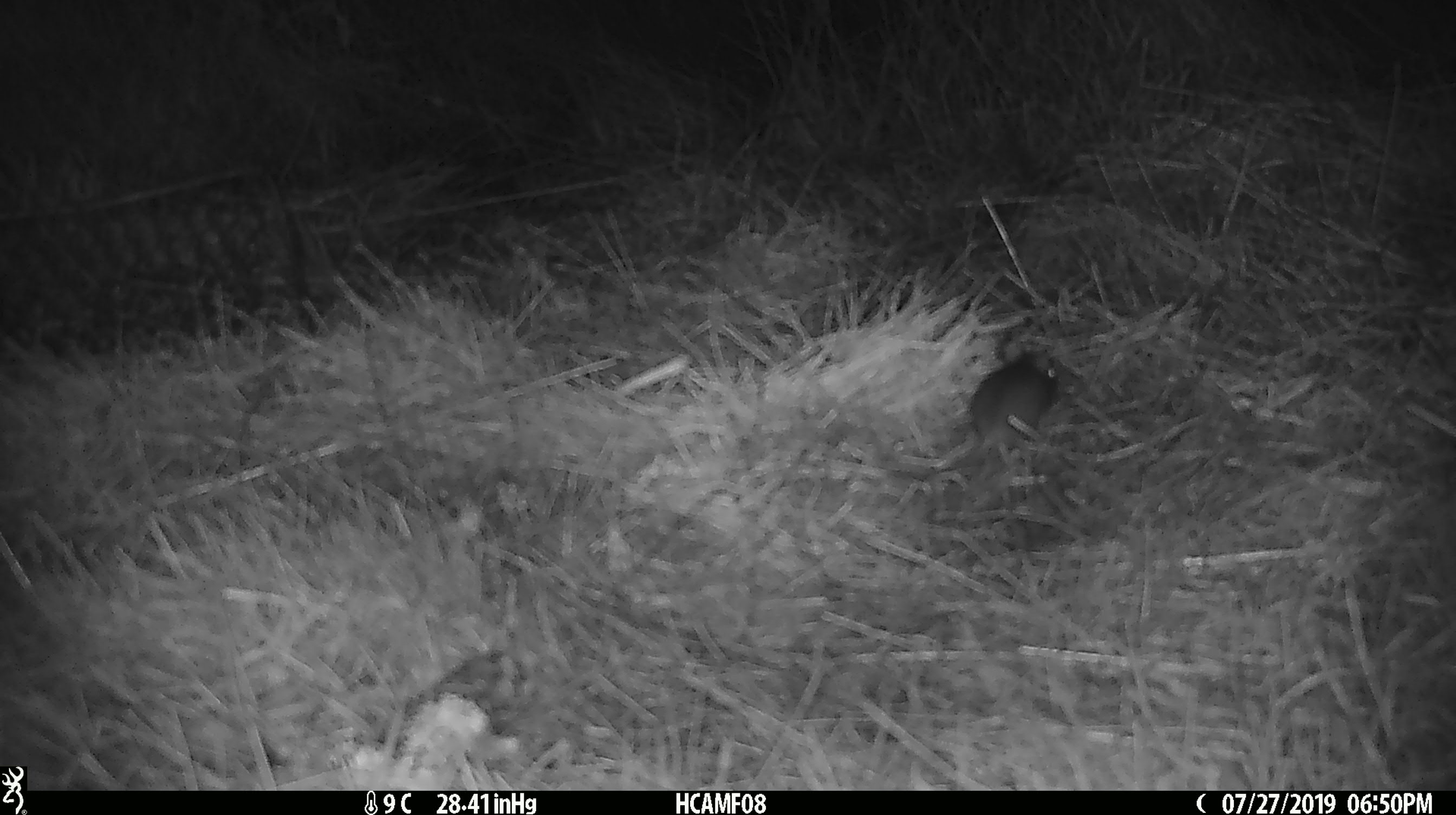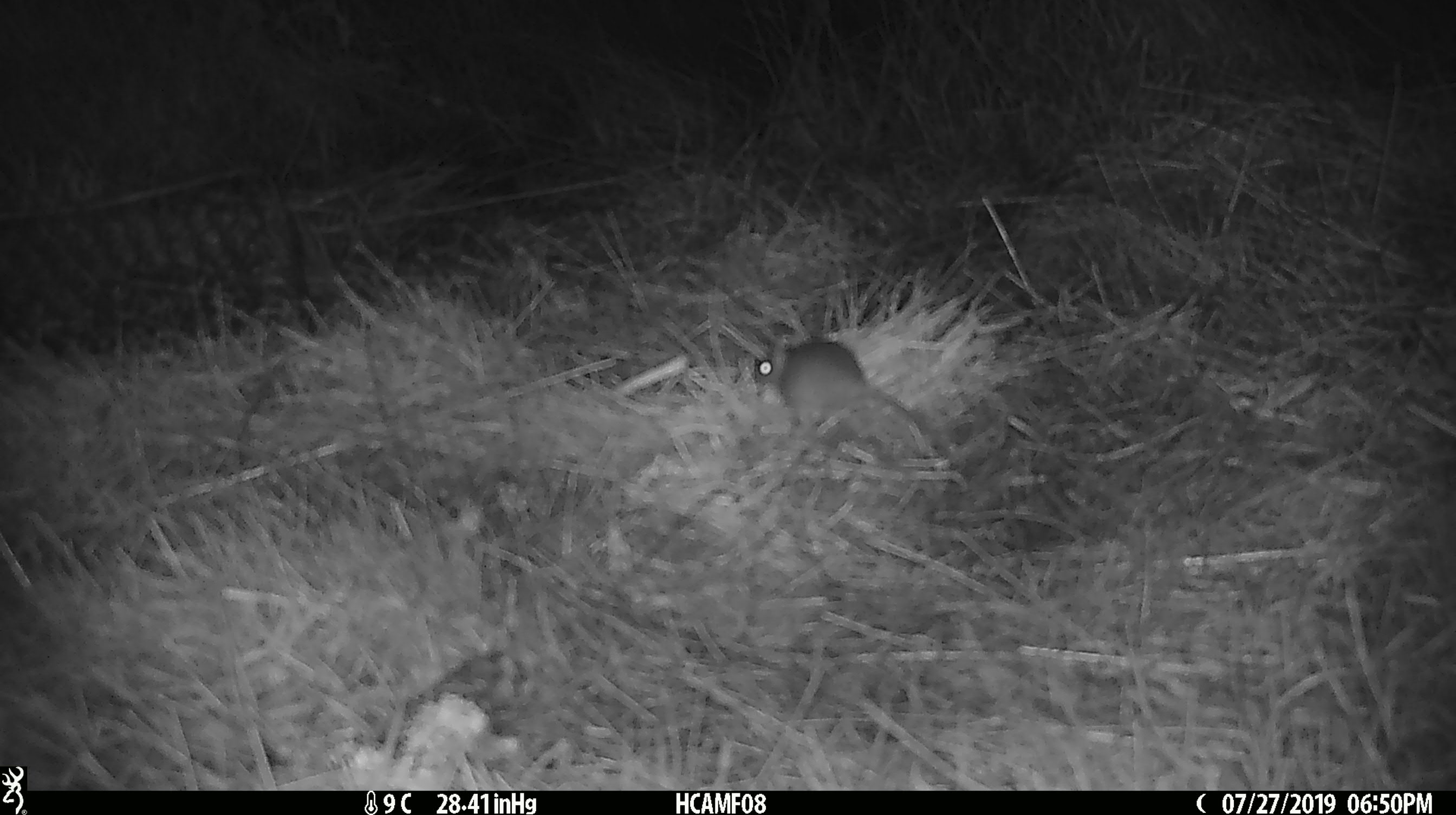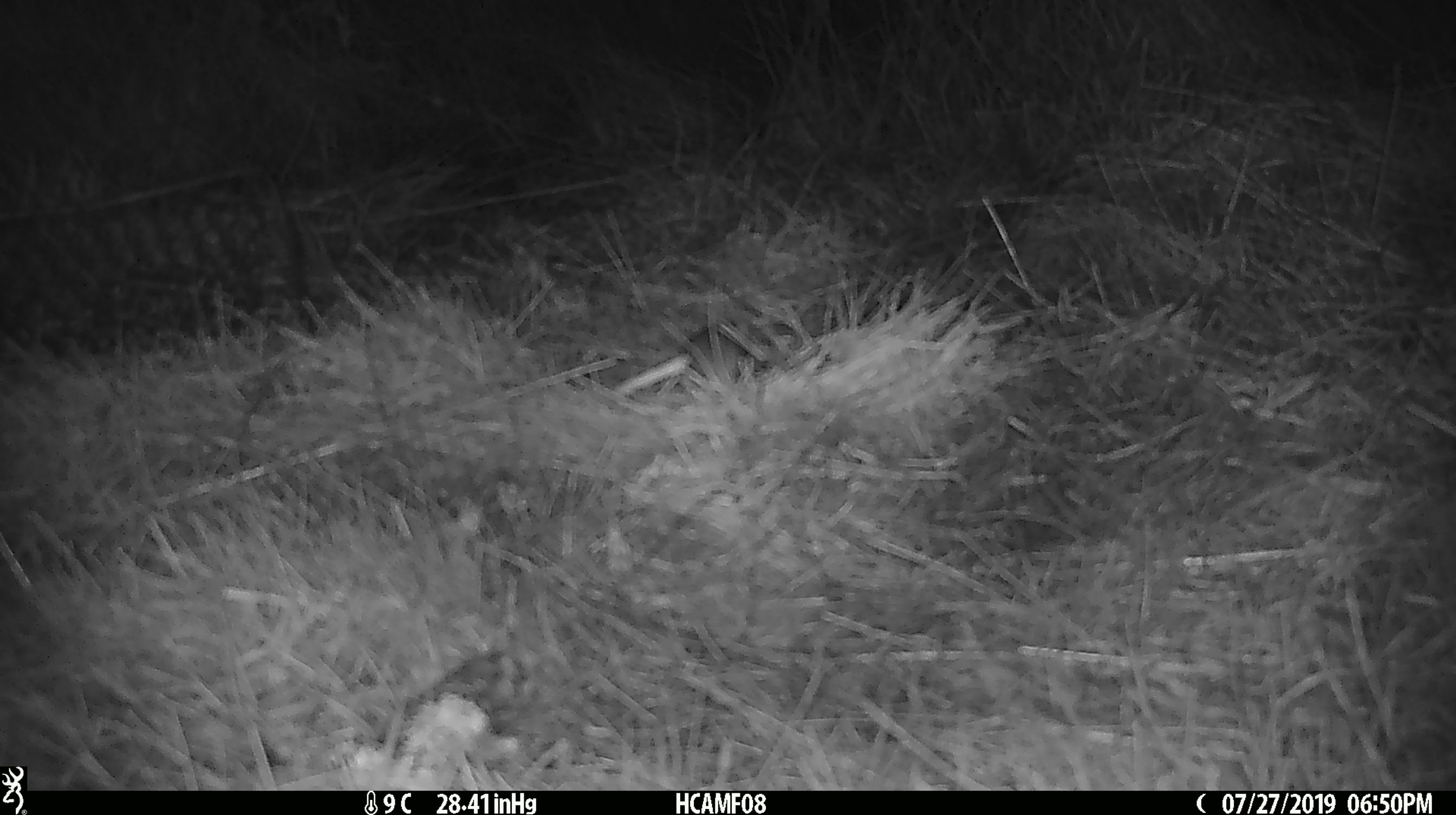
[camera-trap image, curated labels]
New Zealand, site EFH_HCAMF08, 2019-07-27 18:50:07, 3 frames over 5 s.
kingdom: Animalia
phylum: Chordata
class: Mammalia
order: Rodentia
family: Muridae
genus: Mus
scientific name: Mus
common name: mouse